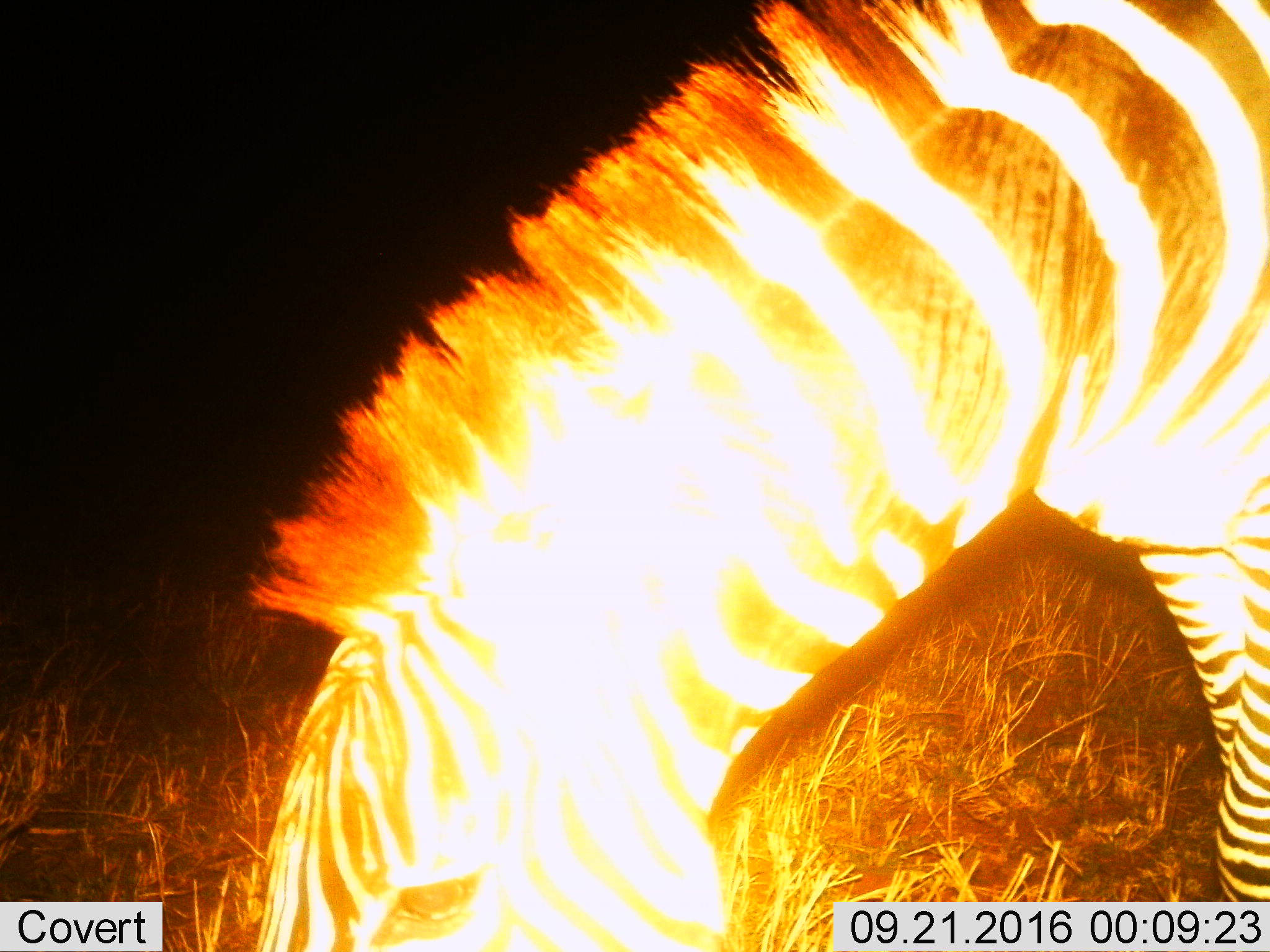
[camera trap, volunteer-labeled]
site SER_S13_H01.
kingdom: Animalia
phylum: Chordata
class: Mammalia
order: Perissodactyla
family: Equidae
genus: Equus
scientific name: Equus quagga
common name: plains zebra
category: zebraplains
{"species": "zebraplains (plains zebra) (Equus quagga)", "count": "1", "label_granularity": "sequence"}